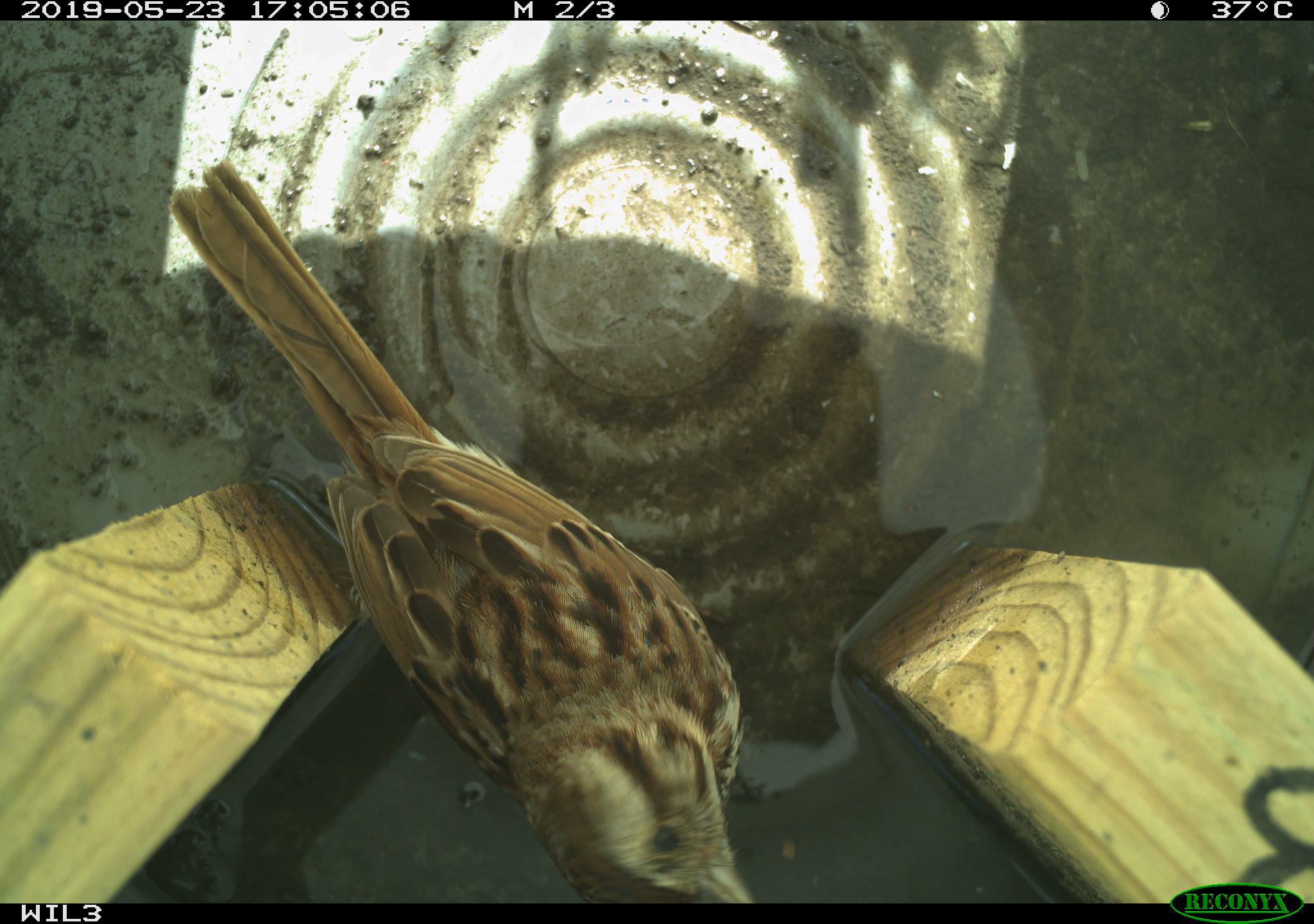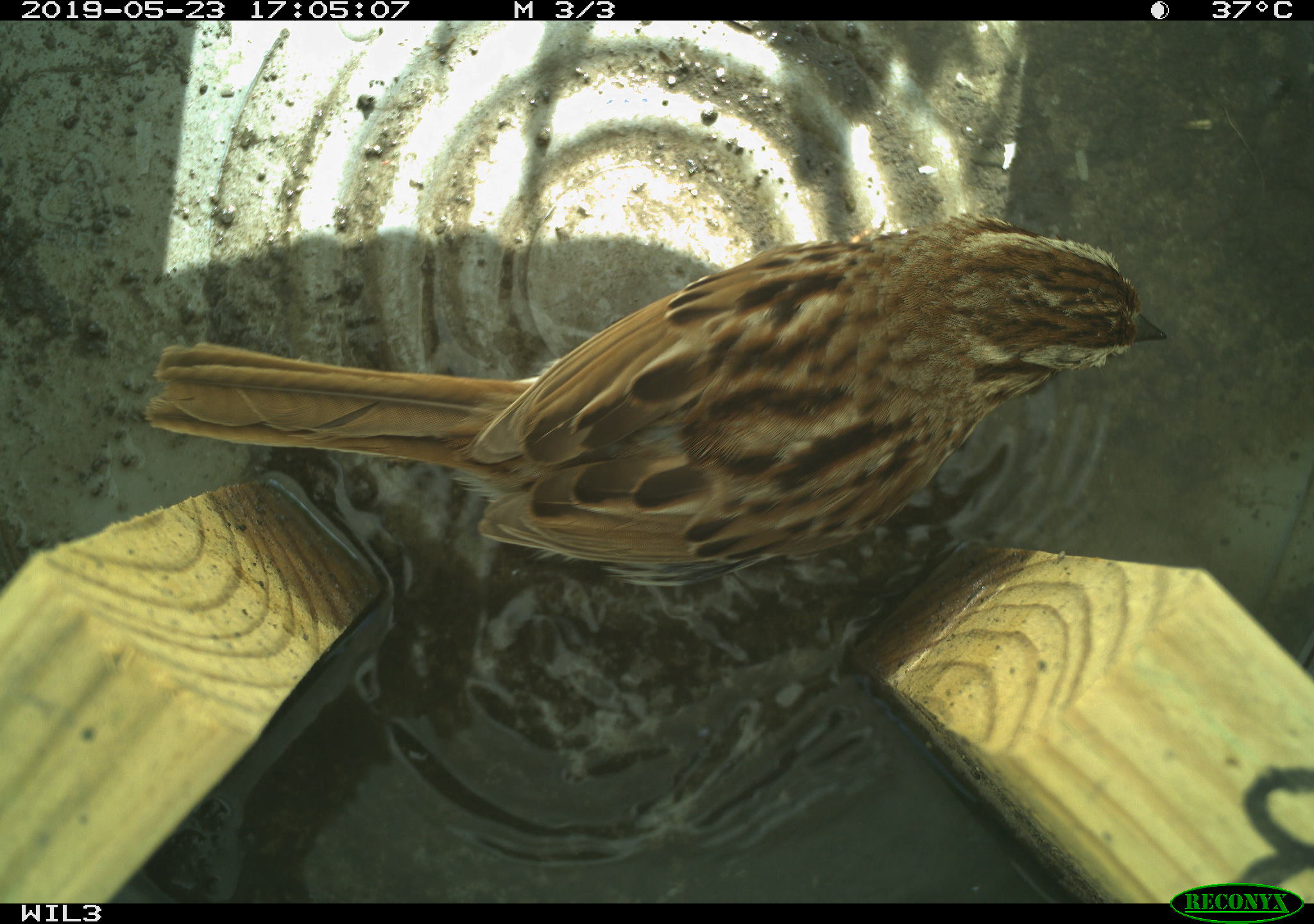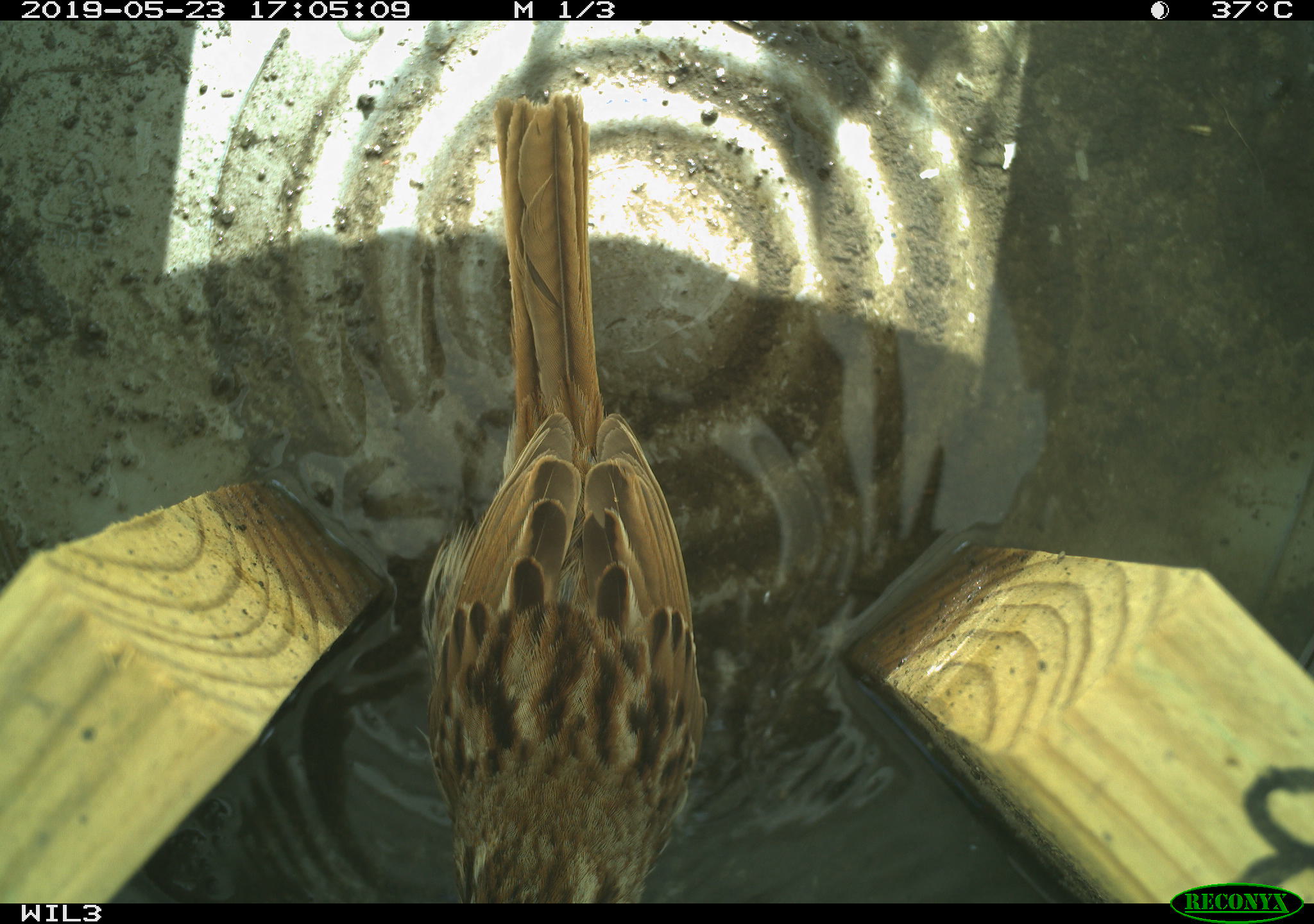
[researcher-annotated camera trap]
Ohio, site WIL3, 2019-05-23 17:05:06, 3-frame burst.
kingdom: Animalia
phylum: Chordata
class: Aves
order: Passeriformes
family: Passerellidae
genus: Melospiza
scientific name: Melospiza melodia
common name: song sparrow